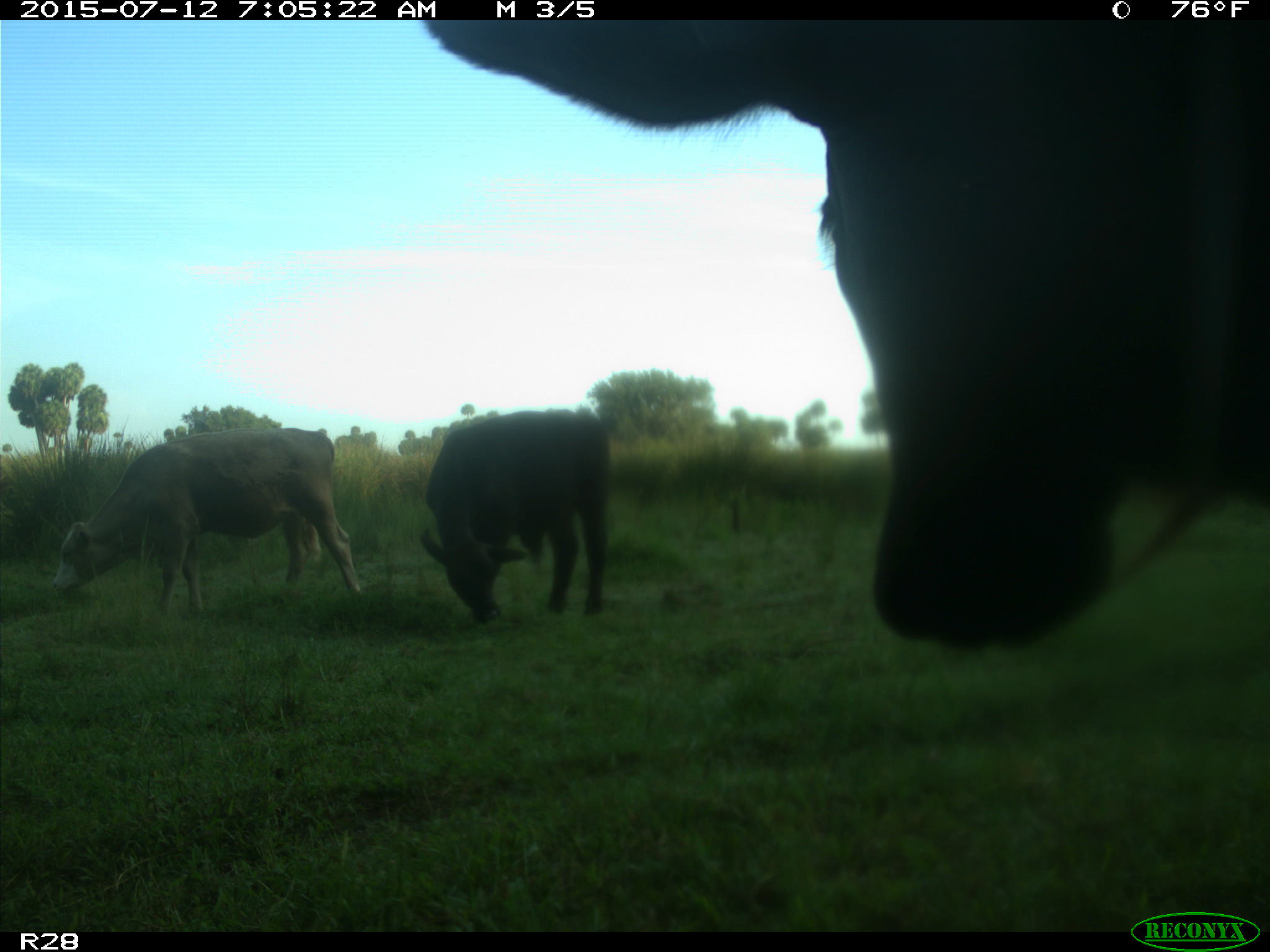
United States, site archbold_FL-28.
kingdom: Animalia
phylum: Chordata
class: Mammalia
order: Artiodactyla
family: Bovidae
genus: Bos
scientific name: Bos taurus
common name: domestic cow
Bos taurus (domestic cow).